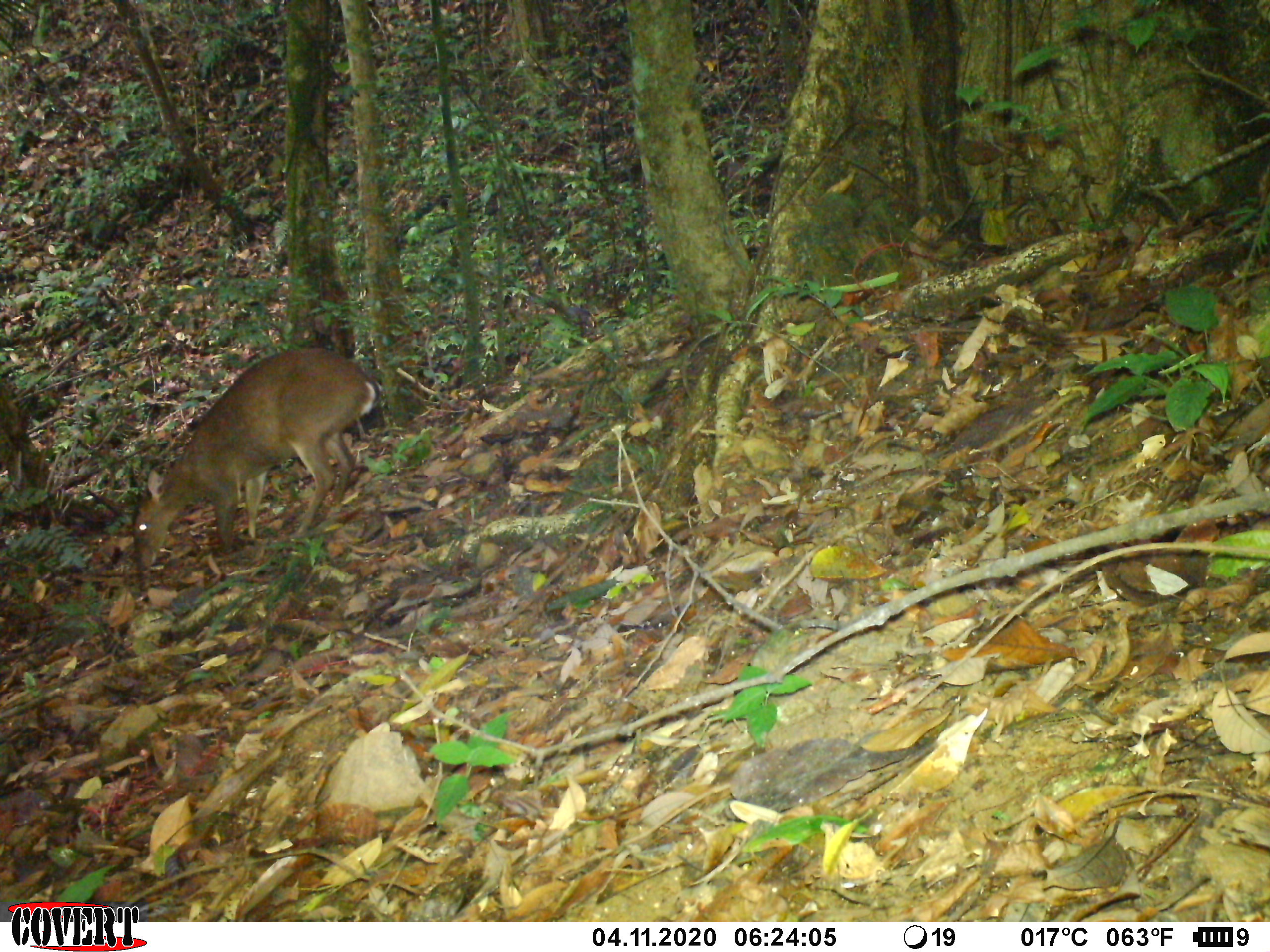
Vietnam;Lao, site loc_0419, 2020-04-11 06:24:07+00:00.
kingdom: Animalia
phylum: Chordata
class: Mammalia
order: Artiodactyla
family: Cervidae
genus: Muntiacus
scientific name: Muntiacus vuquangensis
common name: large-antlered muntjac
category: large antlered muntjac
Large antlered muntjac (large-antlered muntjac) (Muntiacus vuquangensis). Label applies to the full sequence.